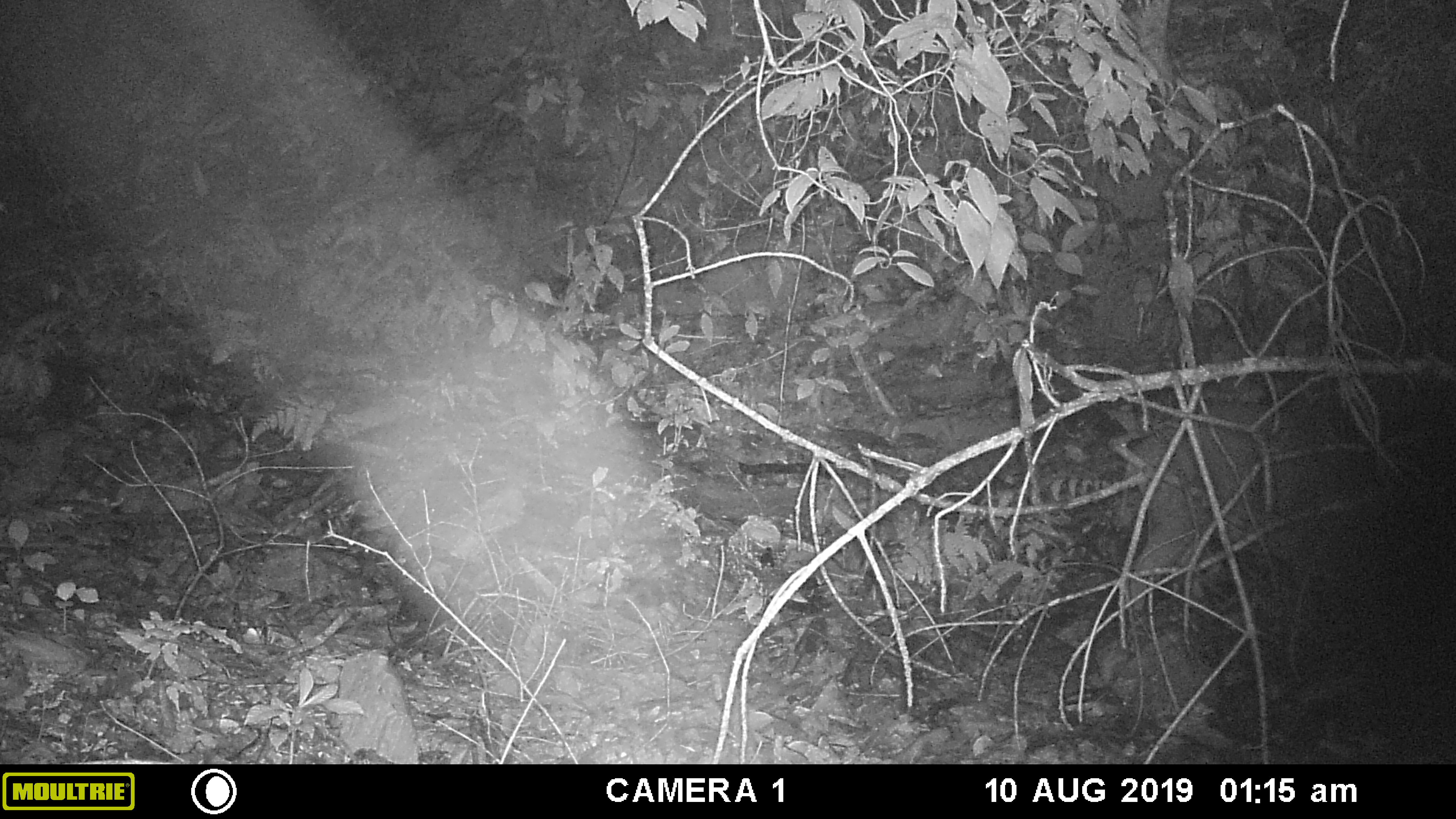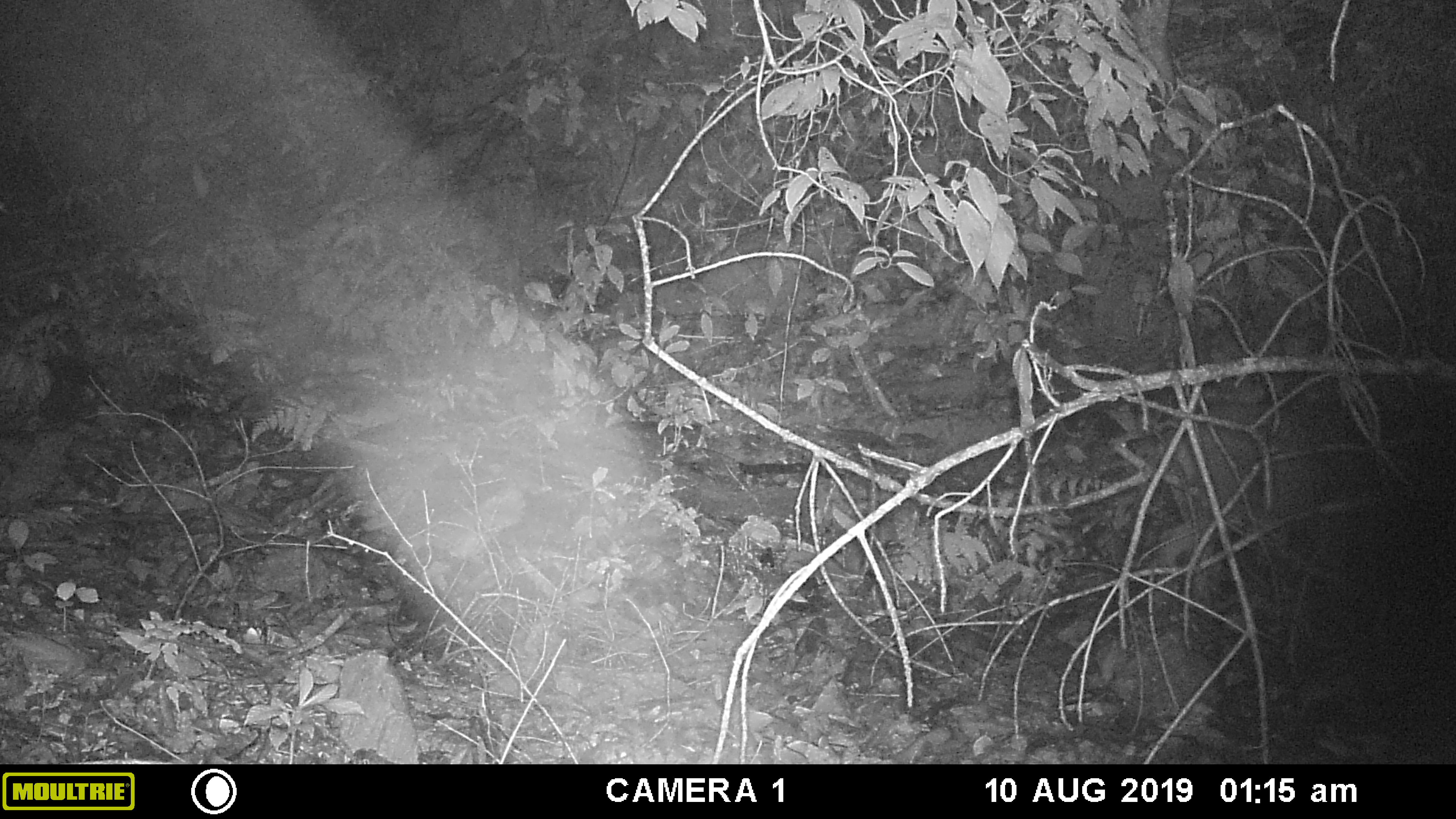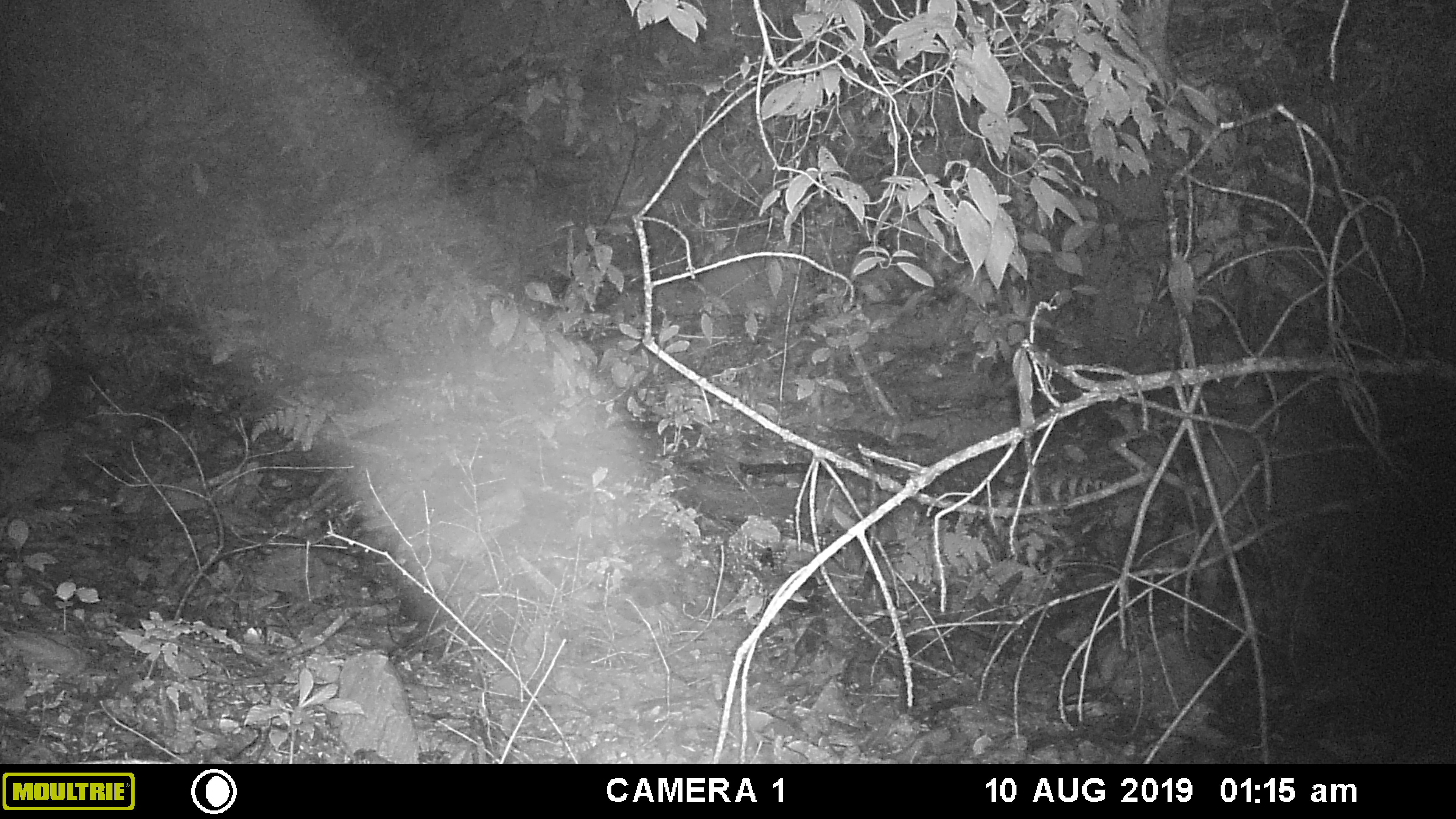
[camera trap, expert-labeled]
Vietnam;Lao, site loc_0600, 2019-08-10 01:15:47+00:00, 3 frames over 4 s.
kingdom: Animalia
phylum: Chordata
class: Mammalia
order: Artiodactyla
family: Suidae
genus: Sus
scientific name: Sus scrofa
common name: eurasian wild pig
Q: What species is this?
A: Eurasian wild pig (Sus scrofa).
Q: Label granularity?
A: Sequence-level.